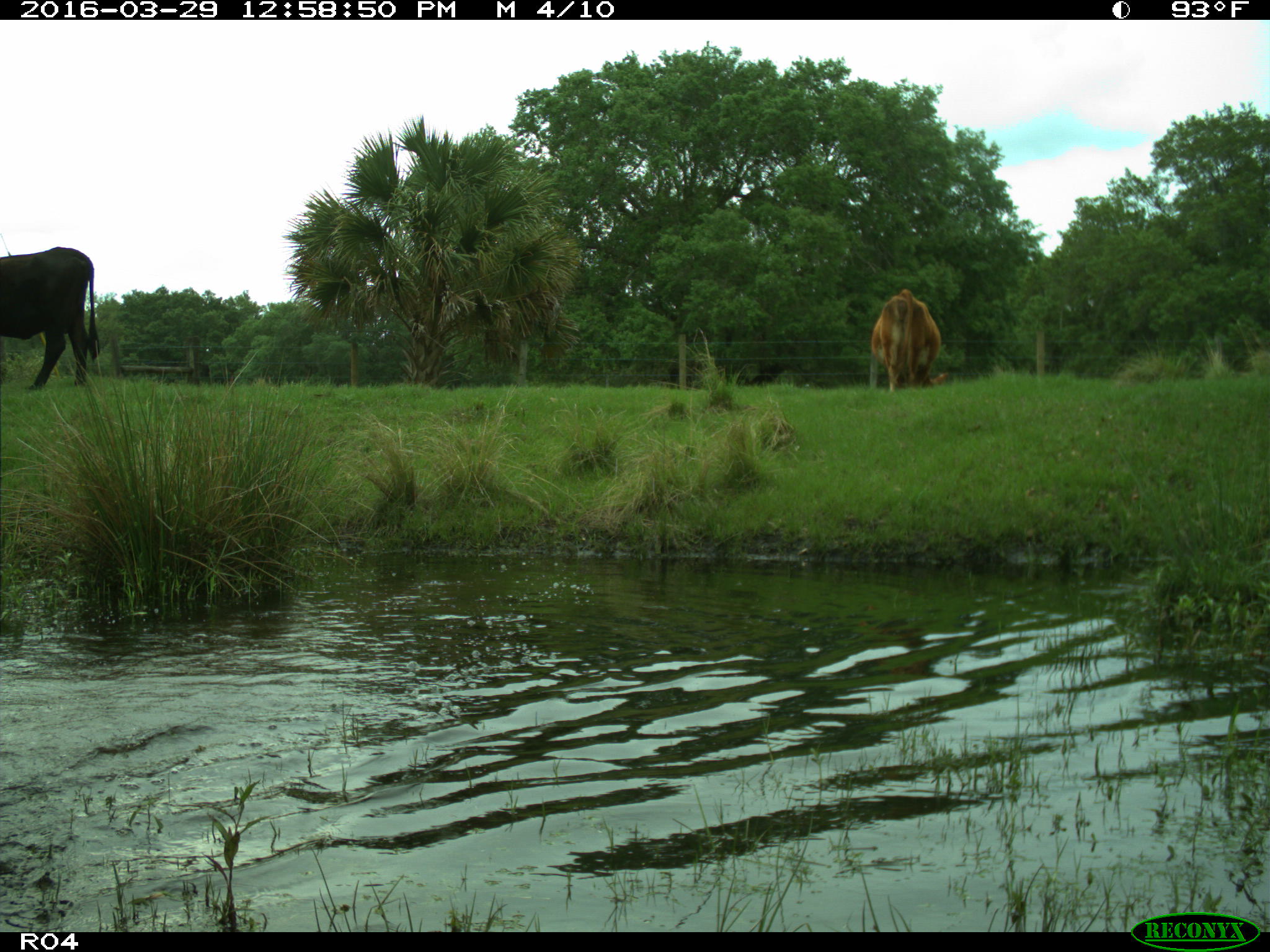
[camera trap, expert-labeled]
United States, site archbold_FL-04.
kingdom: Animalia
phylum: Chordata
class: Mammalia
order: Artiodactyla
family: Bovidae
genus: Bos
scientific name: Bos taurus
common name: domestic cow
Bos taurus (domestic cow).